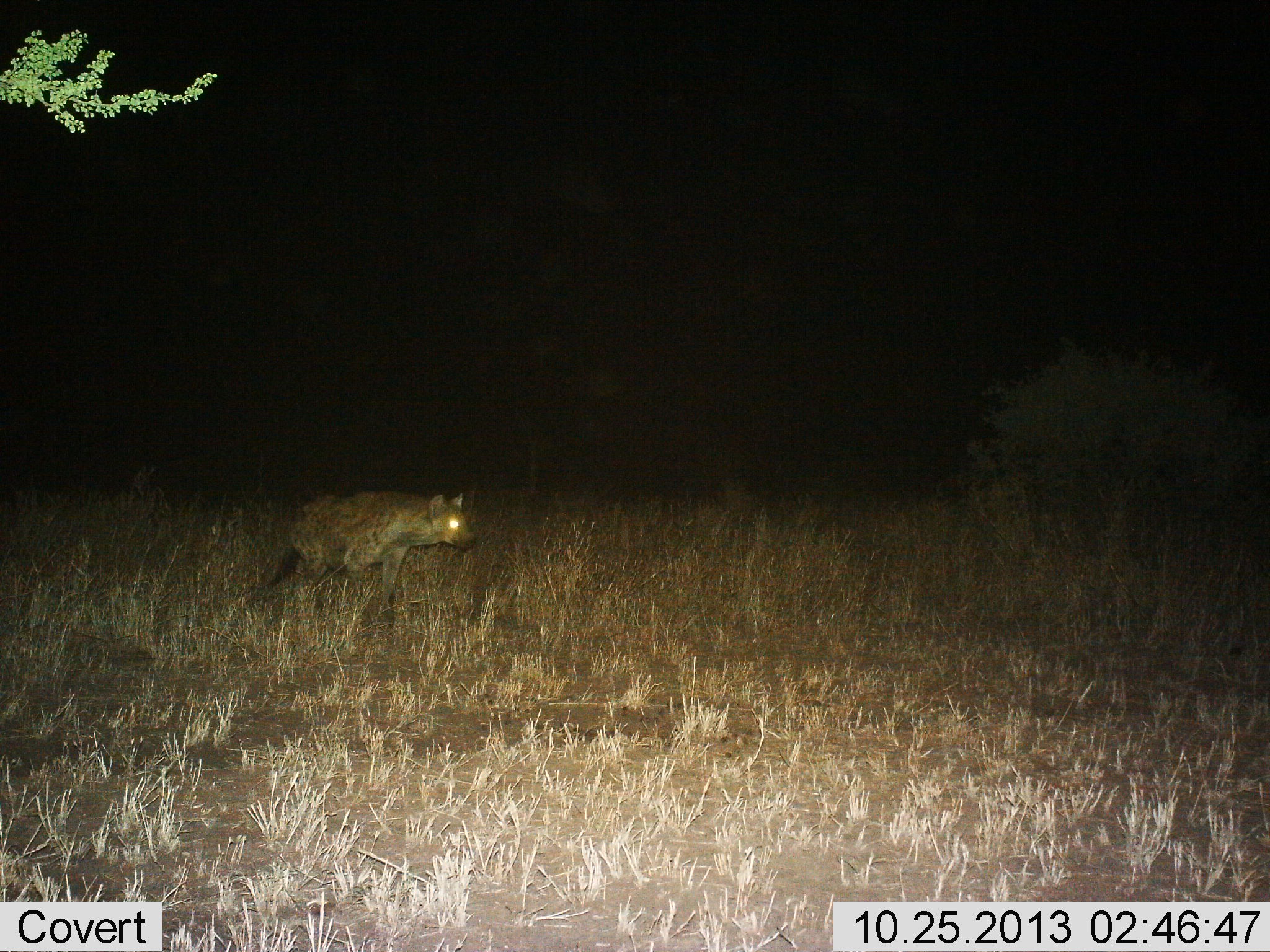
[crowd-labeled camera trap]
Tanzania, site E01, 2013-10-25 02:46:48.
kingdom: Animalia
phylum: Chordata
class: Mammalia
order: Carnivora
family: Hyaenidae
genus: Crocuta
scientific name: Crocuta crocuta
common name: spotted hyena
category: hyenaspotted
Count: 1.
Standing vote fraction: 30%.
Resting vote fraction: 0%.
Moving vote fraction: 80%.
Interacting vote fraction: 0%.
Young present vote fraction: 0%.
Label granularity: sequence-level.